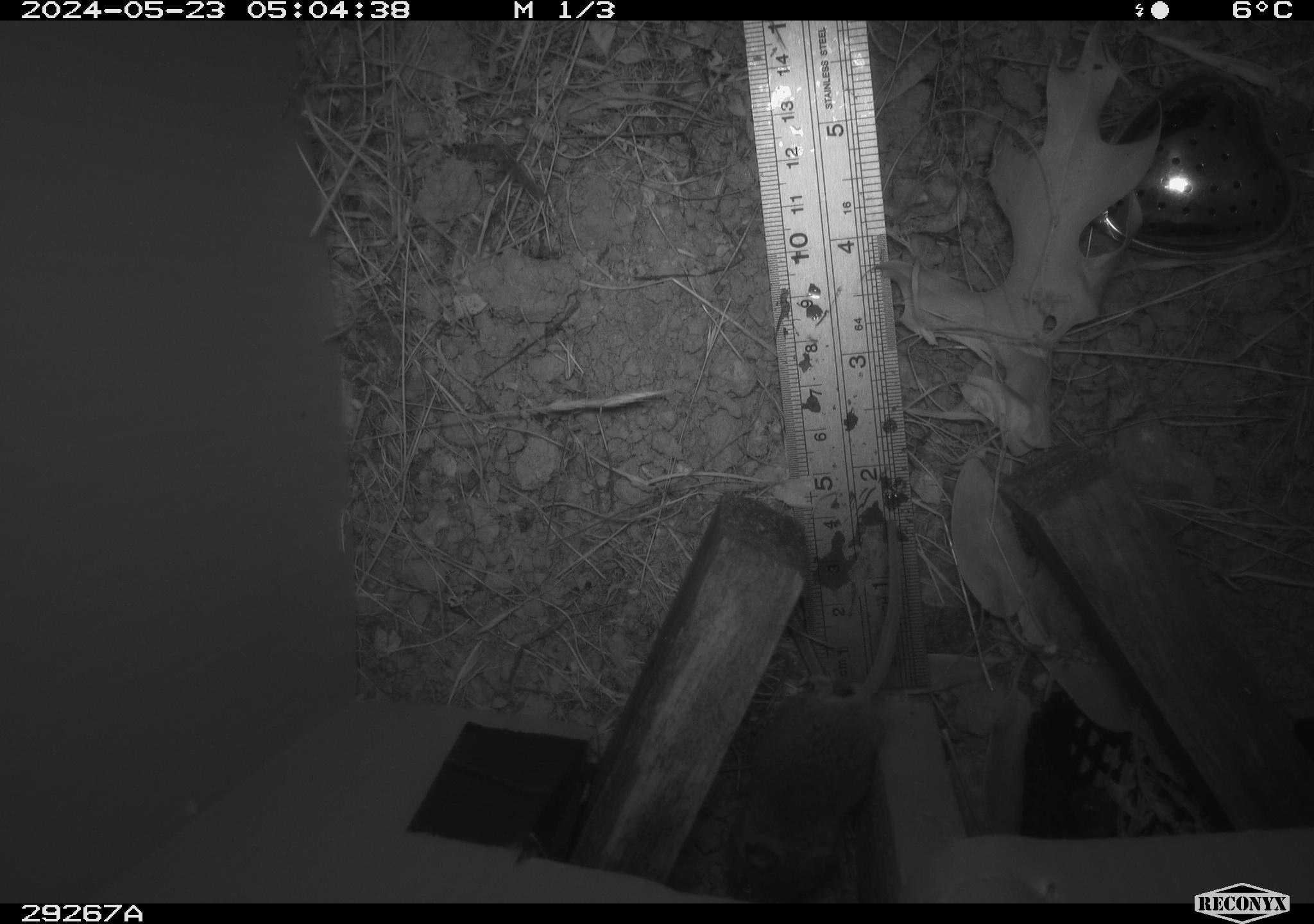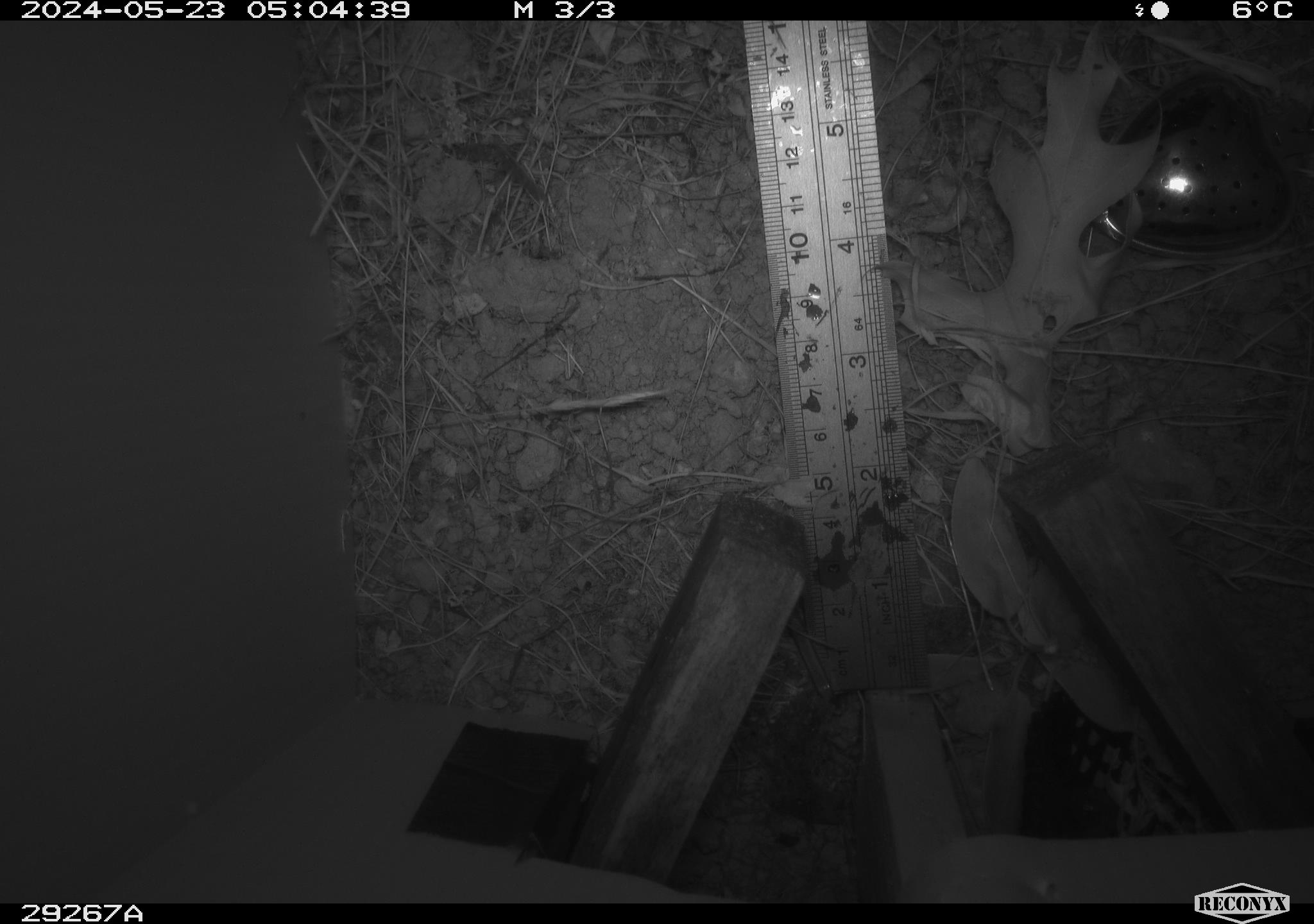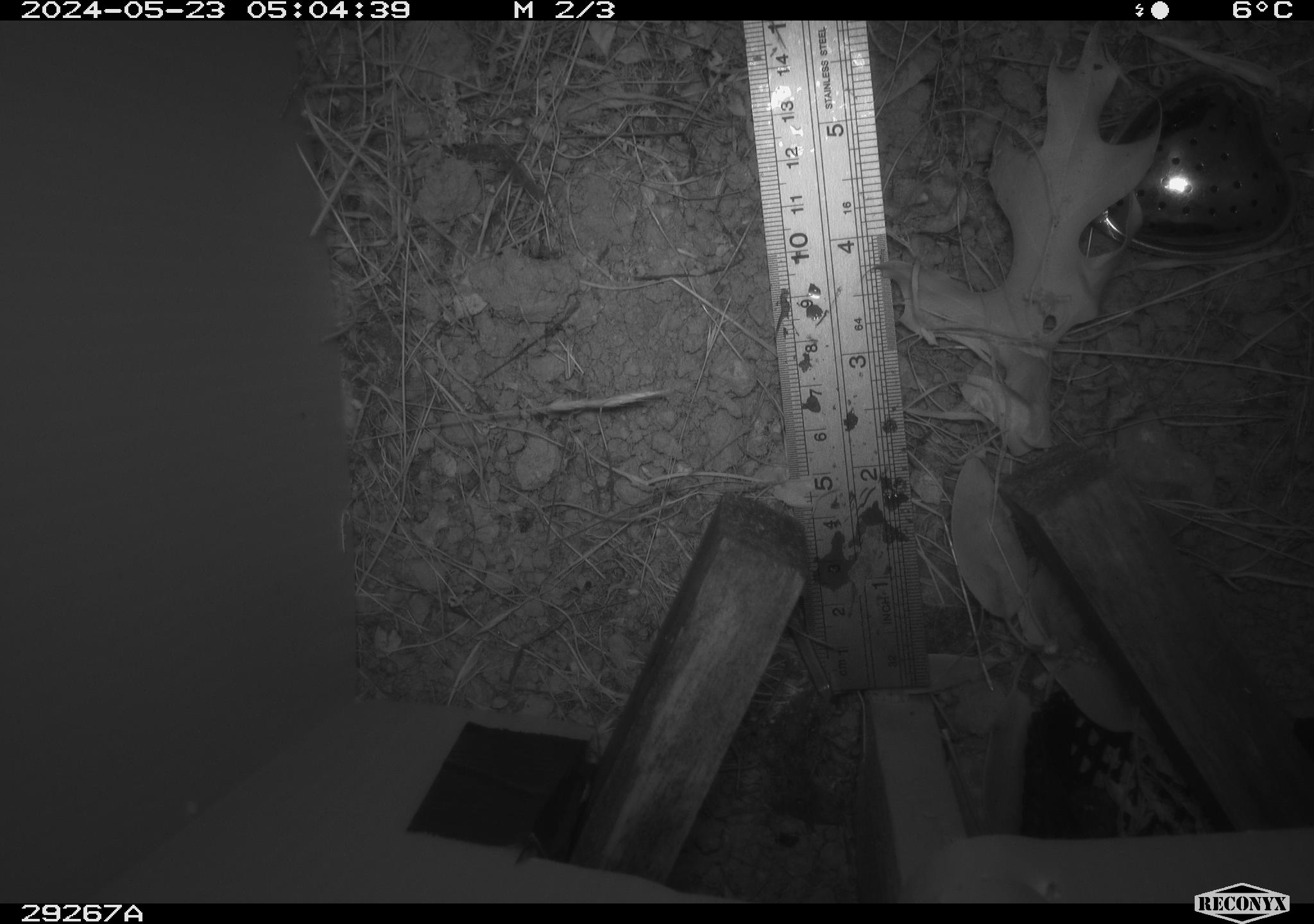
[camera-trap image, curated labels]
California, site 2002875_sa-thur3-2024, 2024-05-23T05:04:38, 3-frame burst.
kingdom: Animalia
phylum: Chordata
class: Mammalia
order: Rodentia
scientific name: Rodentia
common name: mouse species